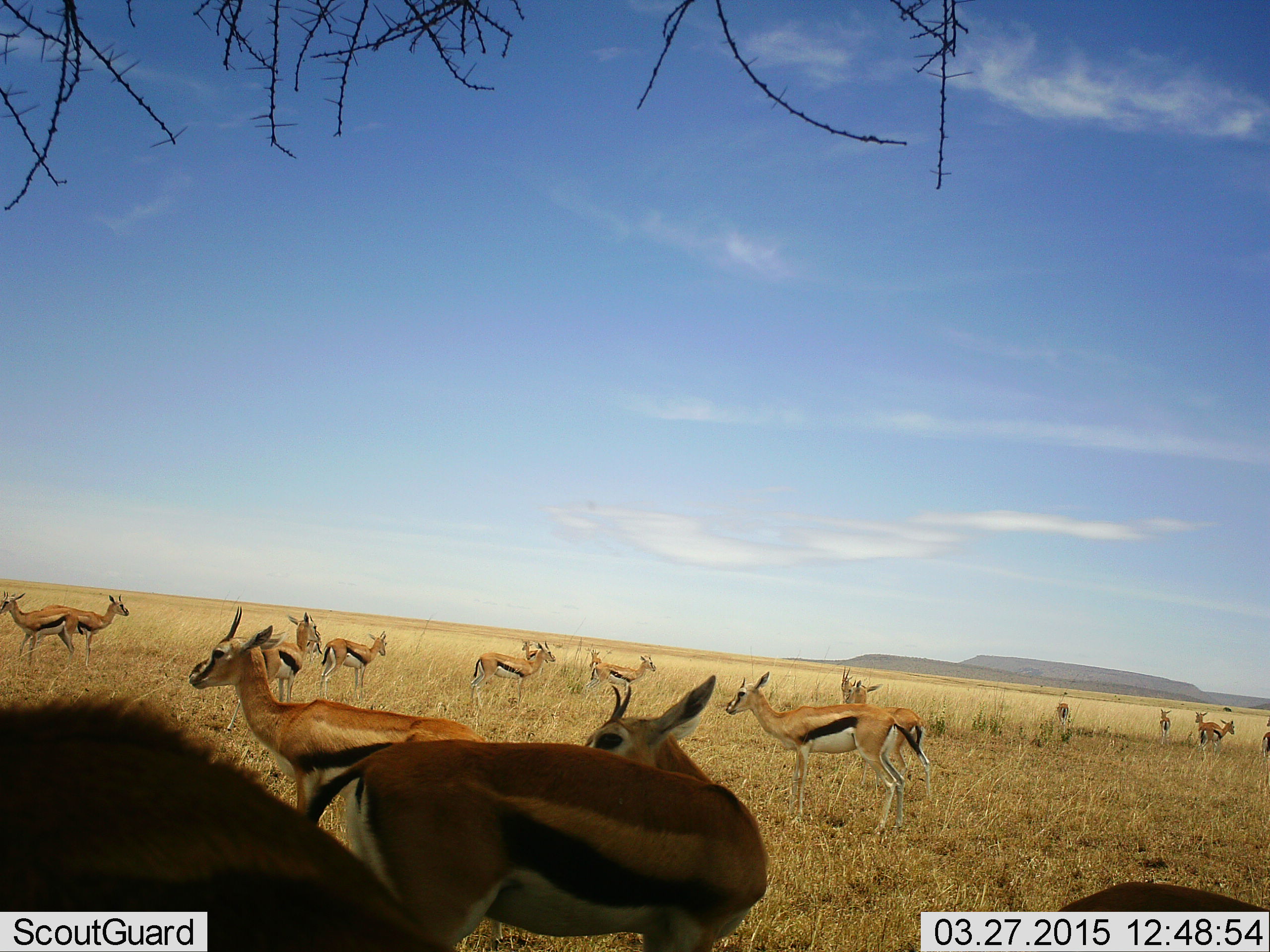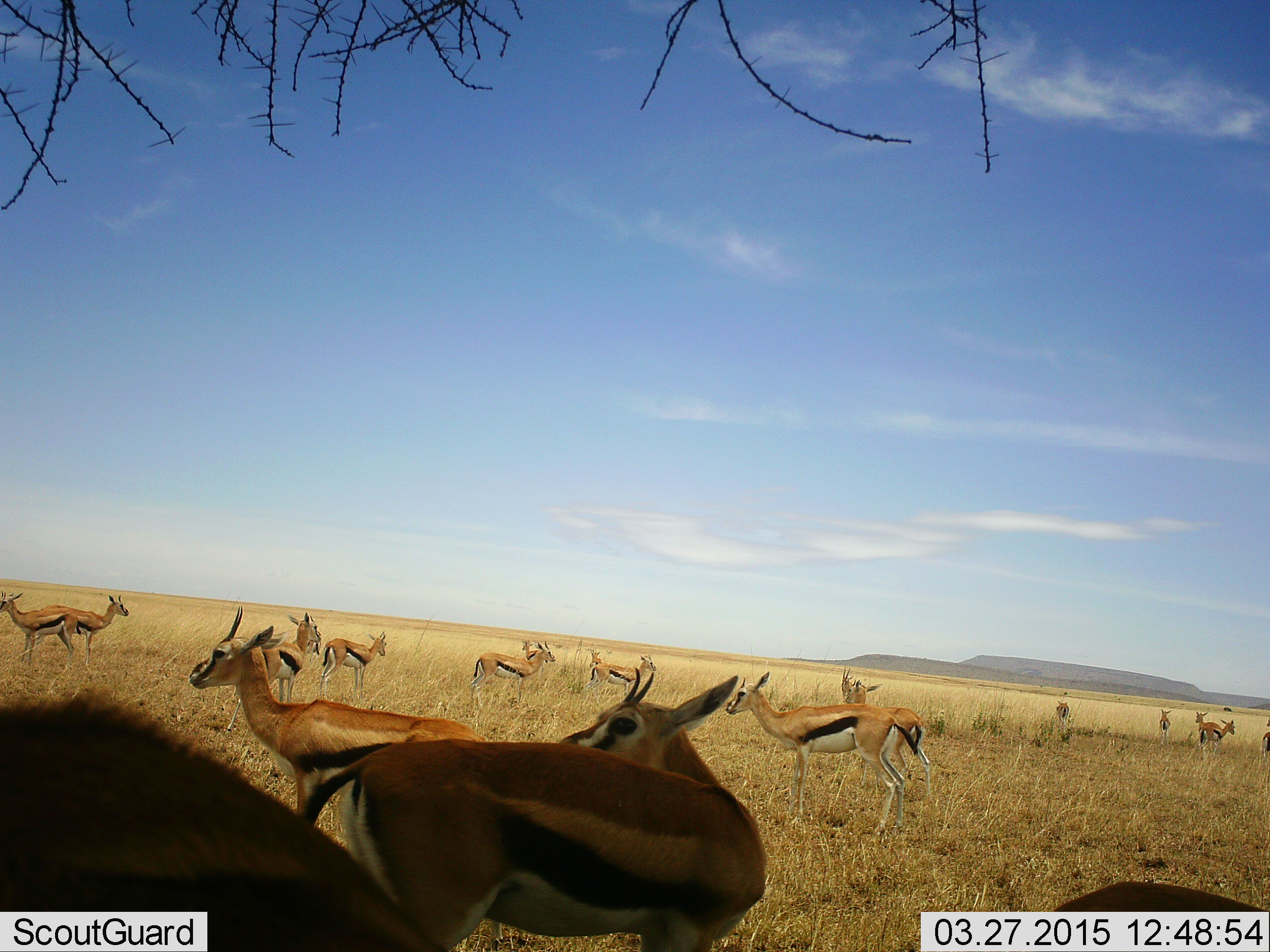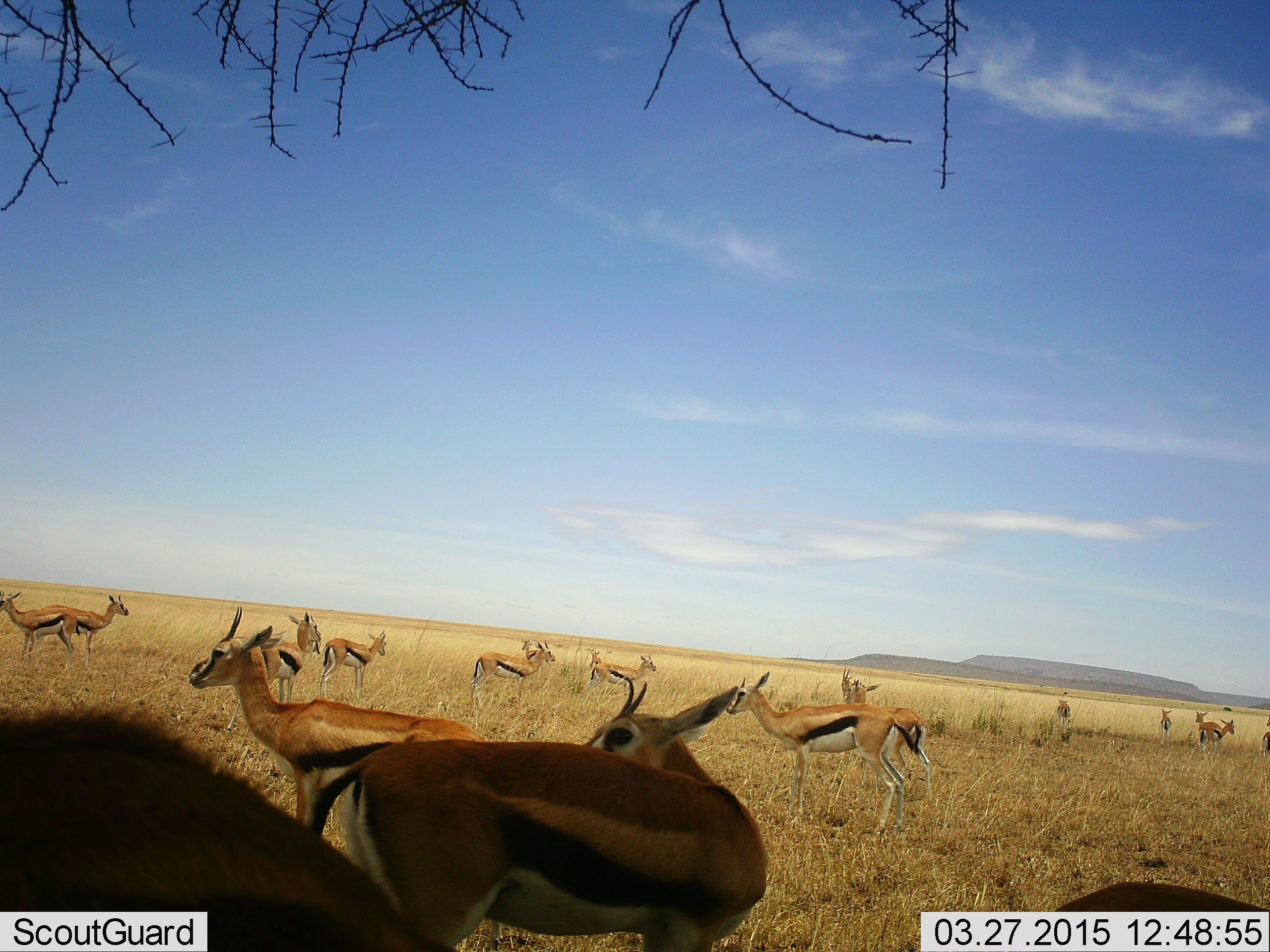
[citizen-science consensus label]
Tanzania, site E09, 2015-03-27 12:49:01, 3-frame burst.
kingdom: Animalia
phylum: Chordata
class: Mammalia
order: Artiodactyla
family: Bovidae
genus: Eudorcas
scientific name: Eudorcas thomsonii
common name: thomson's gazelle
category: gazellethomsons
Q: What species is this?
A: Gazellethomsons (thomson's gazelle) (Eudorcas thomsonii).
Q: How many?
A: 11-50.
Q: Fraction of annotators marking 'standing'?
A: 90%.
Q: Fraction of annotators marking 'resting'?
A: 10%.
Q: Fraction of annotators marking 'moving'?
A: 0%.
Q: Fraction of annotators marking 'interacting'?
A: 0%.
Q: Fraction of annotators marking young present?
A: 0%.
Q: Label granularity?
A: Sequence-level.